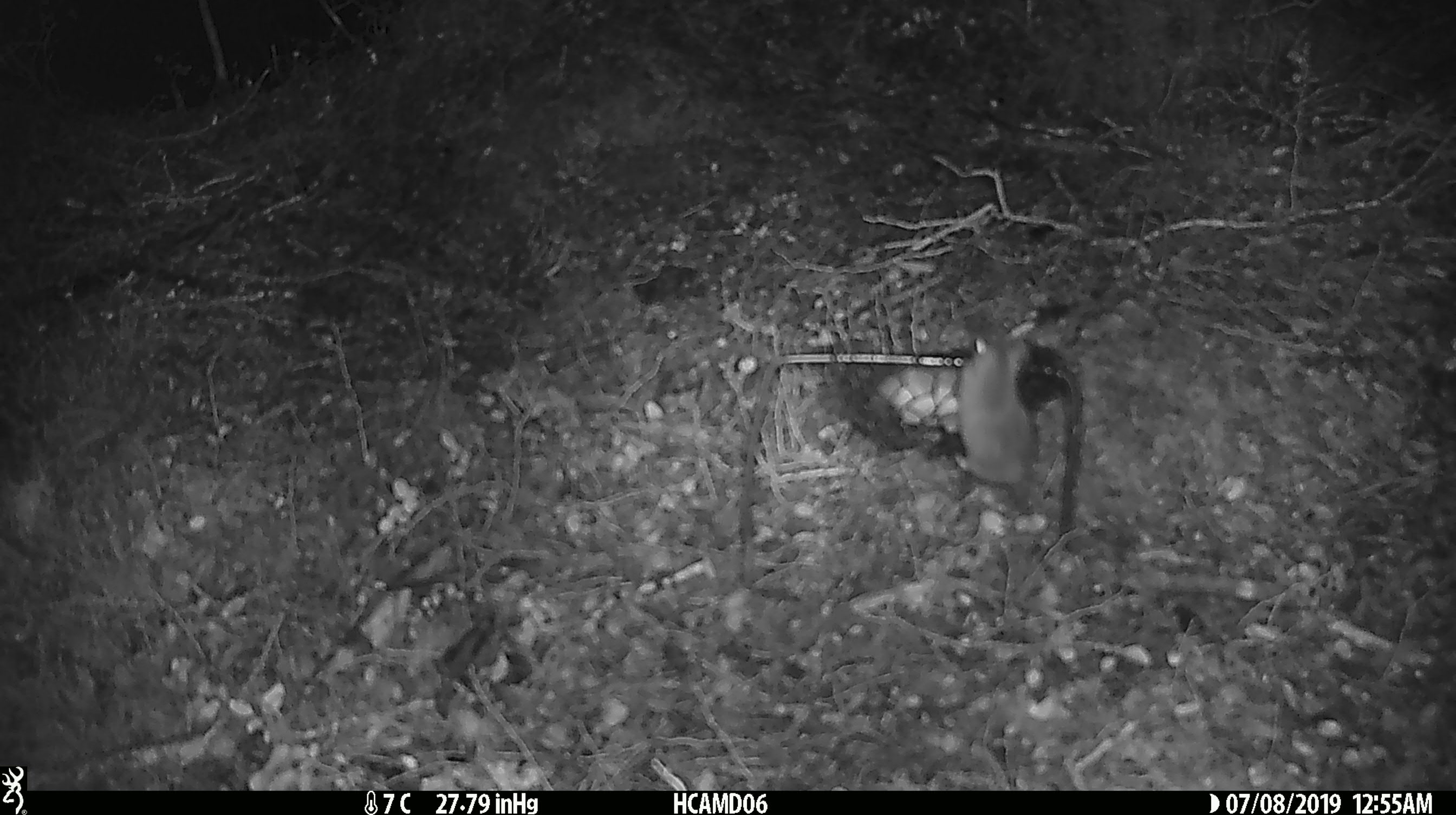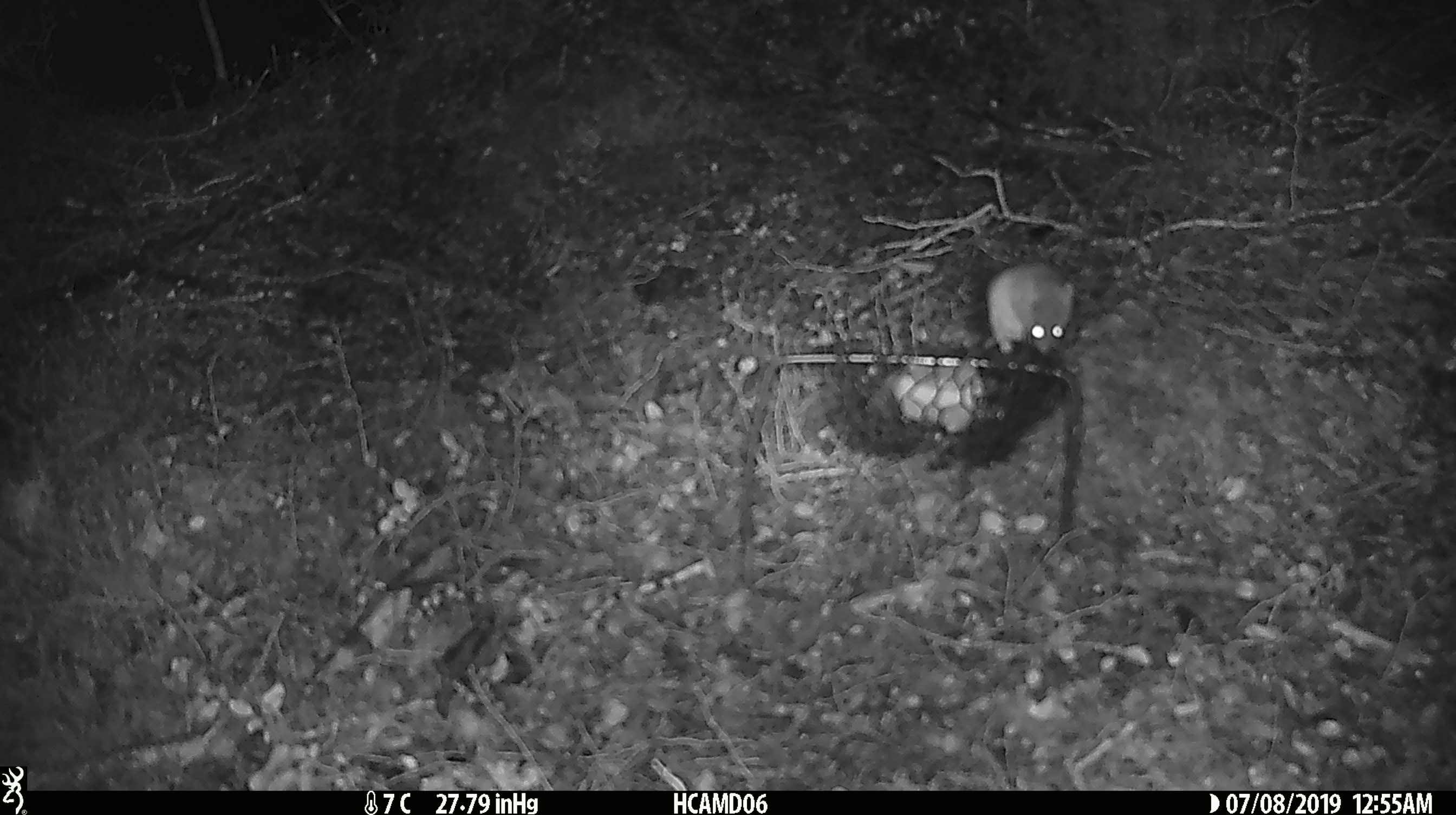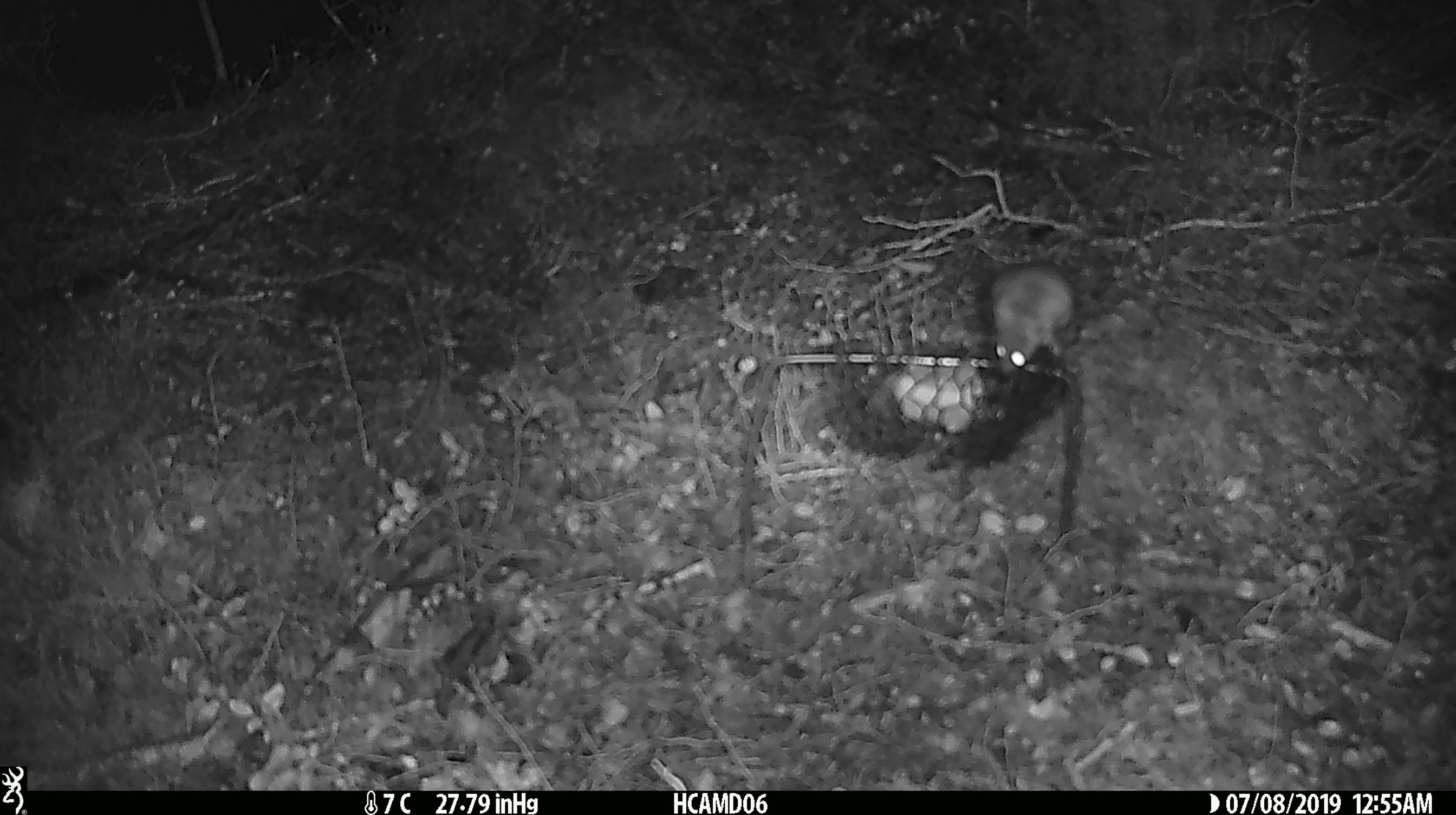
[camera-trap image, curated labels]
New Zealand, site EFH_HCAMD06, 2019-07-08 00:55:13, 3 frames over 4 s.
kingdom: Animalia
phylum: Chordata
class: Mammalia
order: Rodentia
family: Muridae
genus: Mus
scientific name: Mus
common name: mouse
Mouse (Mus).